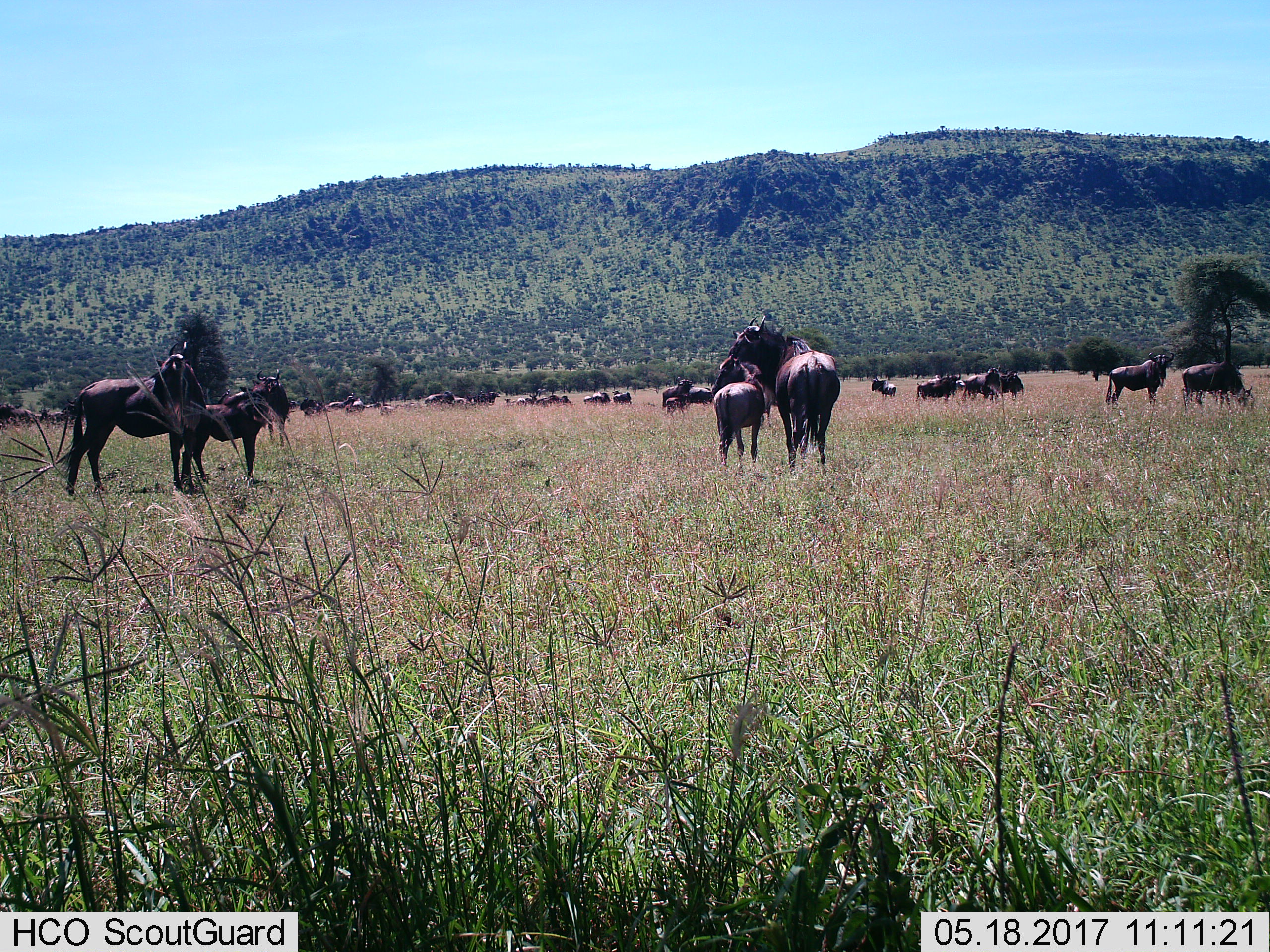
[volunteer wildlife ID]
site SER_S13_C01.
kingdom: Animalia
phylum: Chordata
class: Mammalia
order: Artiodactyla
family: Bovidae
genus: Connochaetes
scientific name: Connochaetes taurinus taurinus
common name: blue wildebeest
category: wildebeestblue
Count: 11-50.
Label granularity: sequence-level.